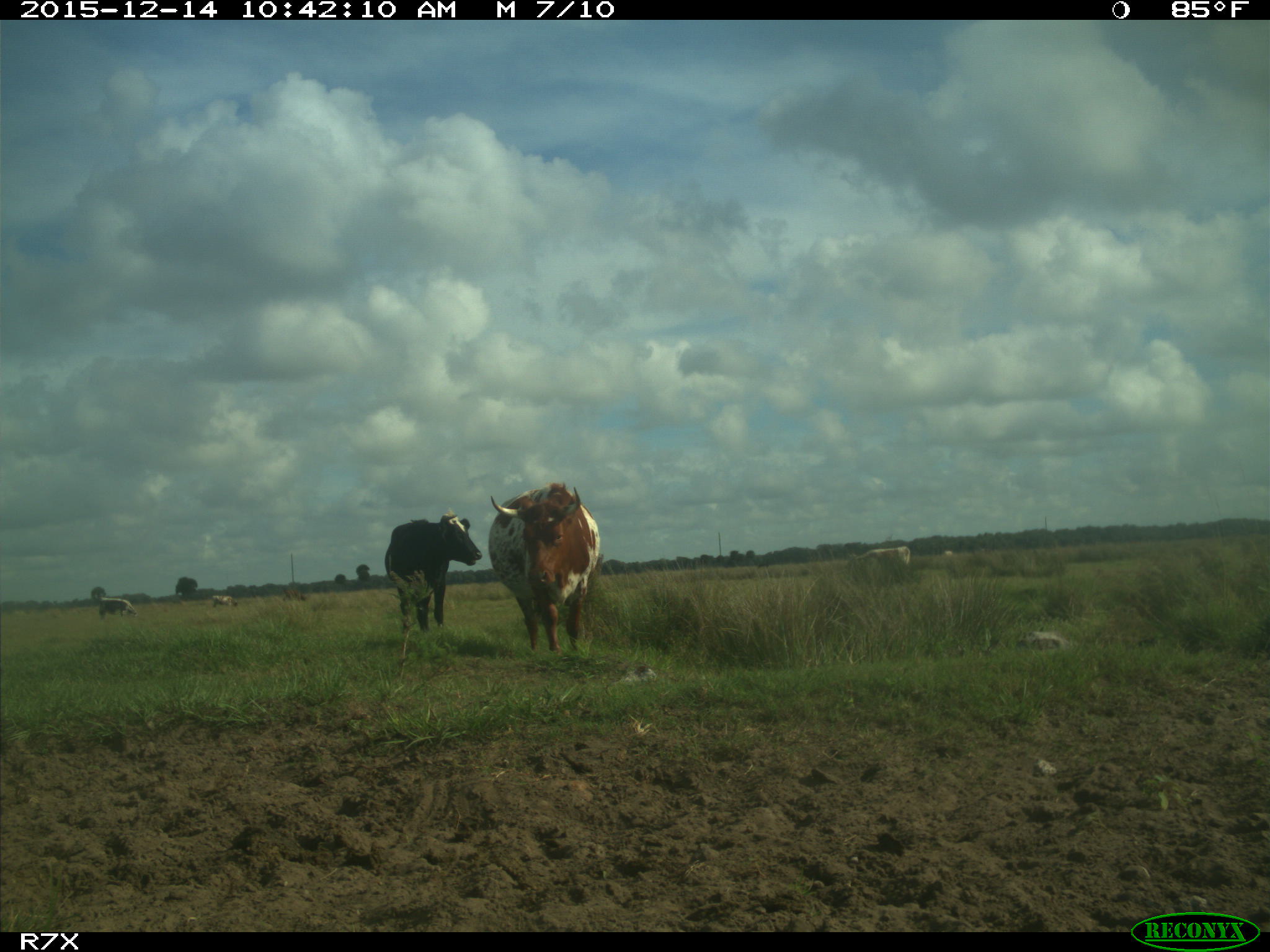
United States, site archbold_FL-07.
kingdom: Animalia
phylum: Chordata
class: Mammalia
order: Artiodactyla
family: Bovidae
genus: Bos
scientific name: Bos taurus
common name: domestic cow